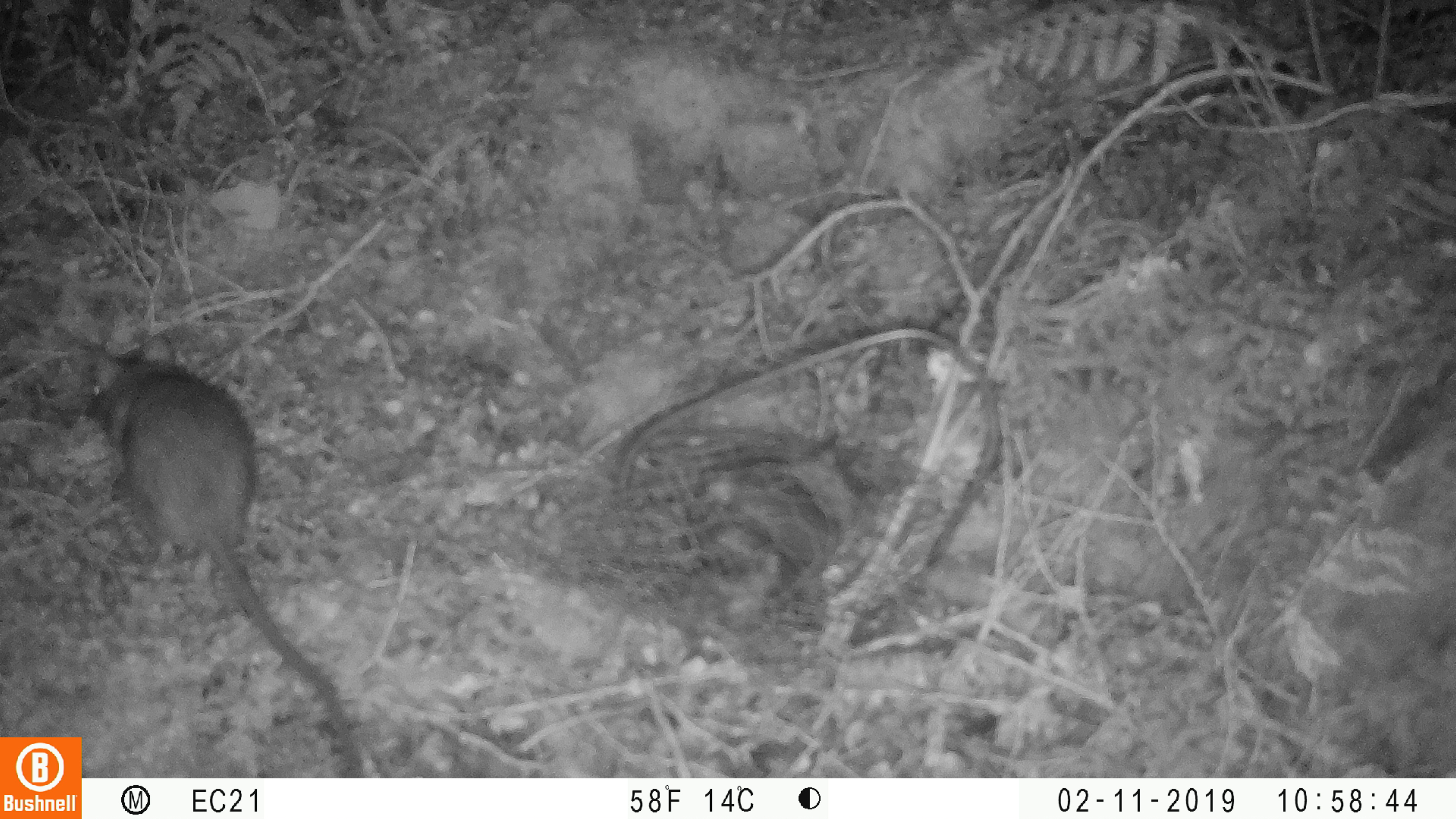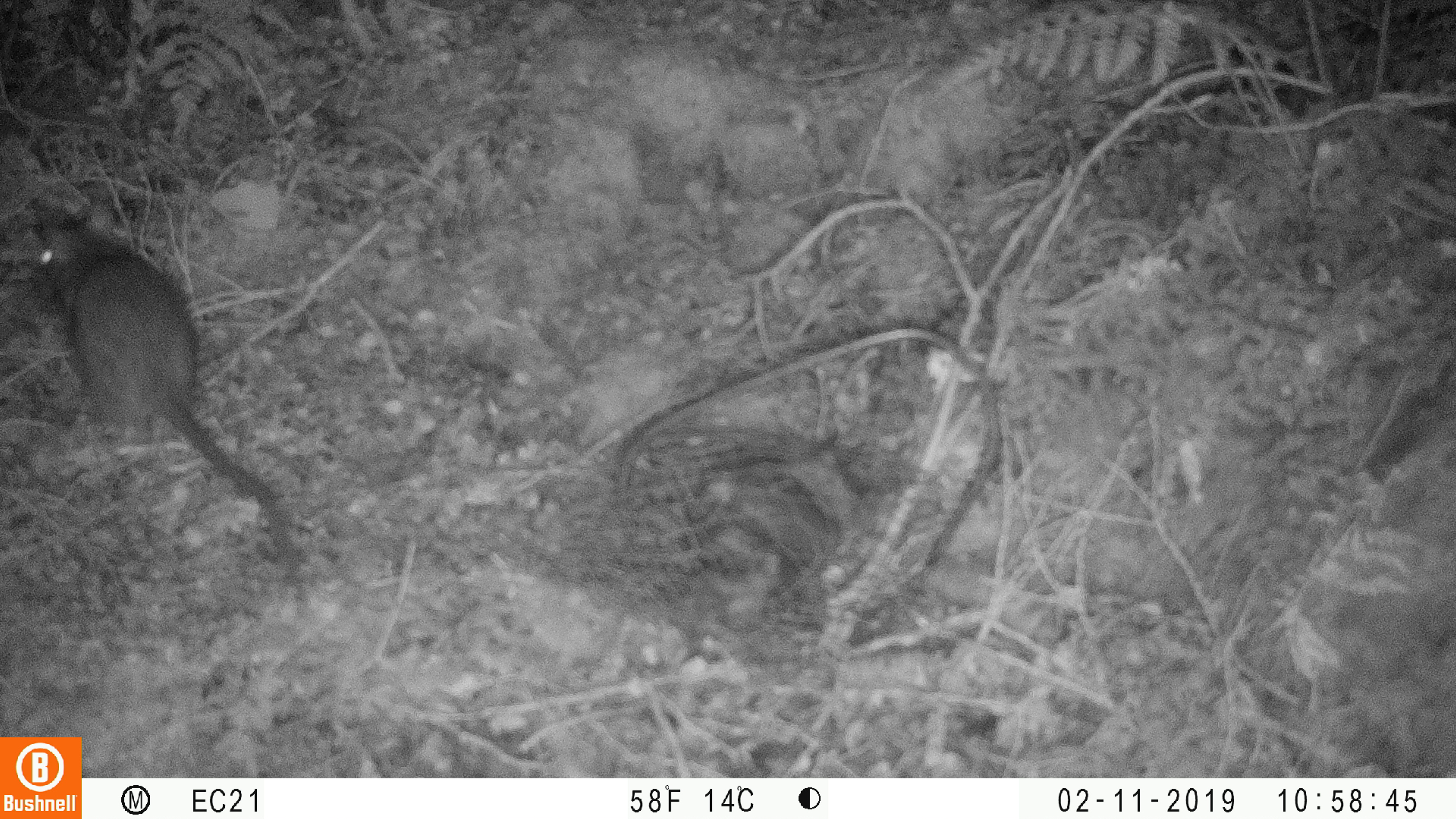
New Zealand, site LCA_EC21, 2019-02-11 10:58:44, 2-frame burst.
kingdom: Animalia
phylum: Chordata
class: Mammalia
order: Rodentia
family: Muridae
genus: Rattus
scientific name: Rattus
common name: rat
Rat (Rattus).